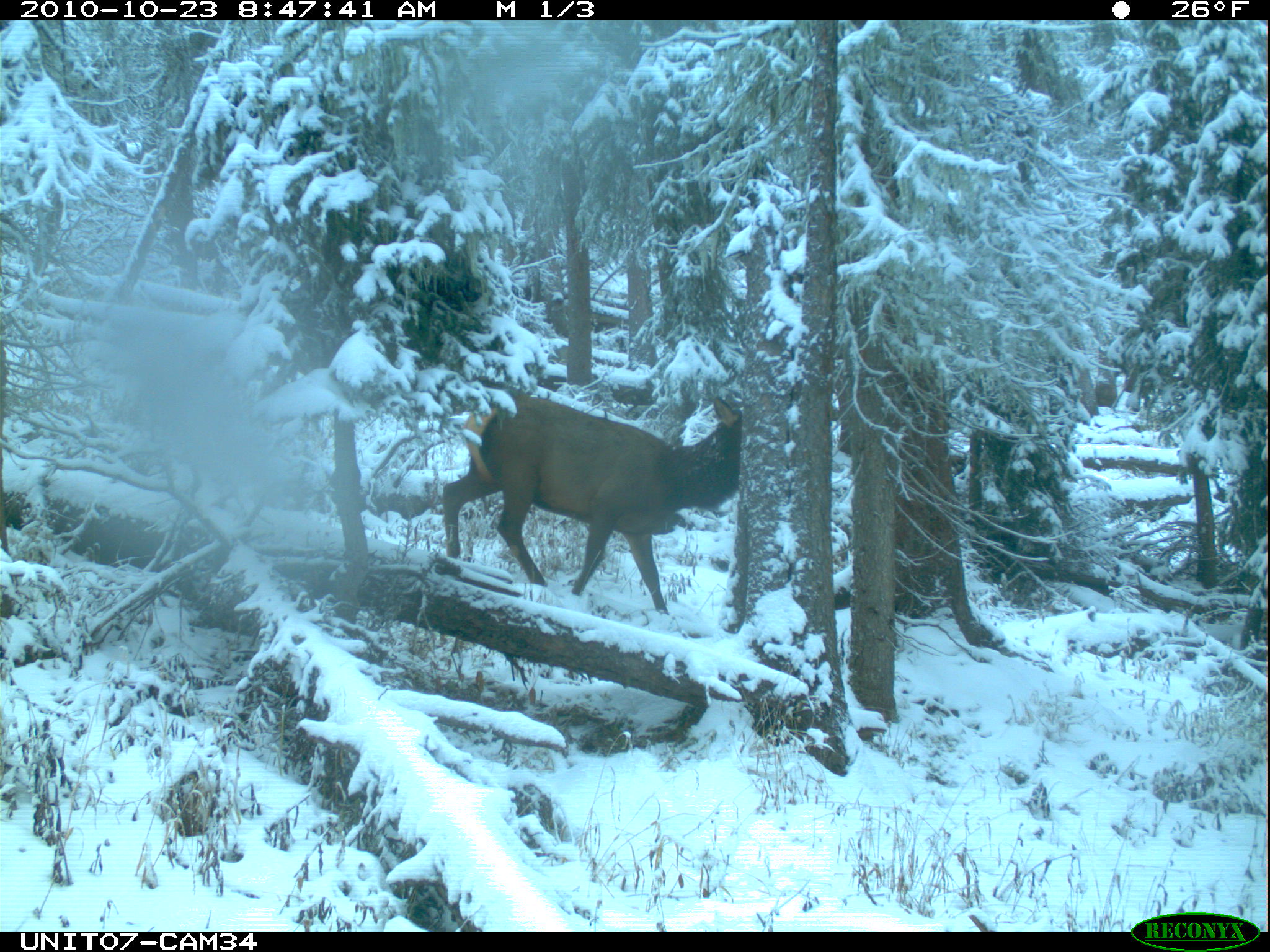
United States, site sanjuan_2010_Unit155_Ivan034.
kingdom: Animalia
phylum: Chordata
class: Mammalia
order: Artiodactyla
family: Cervidae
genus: Cervus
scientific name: Cervus elaphus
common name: red deer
Cervus elaphus (red deer).